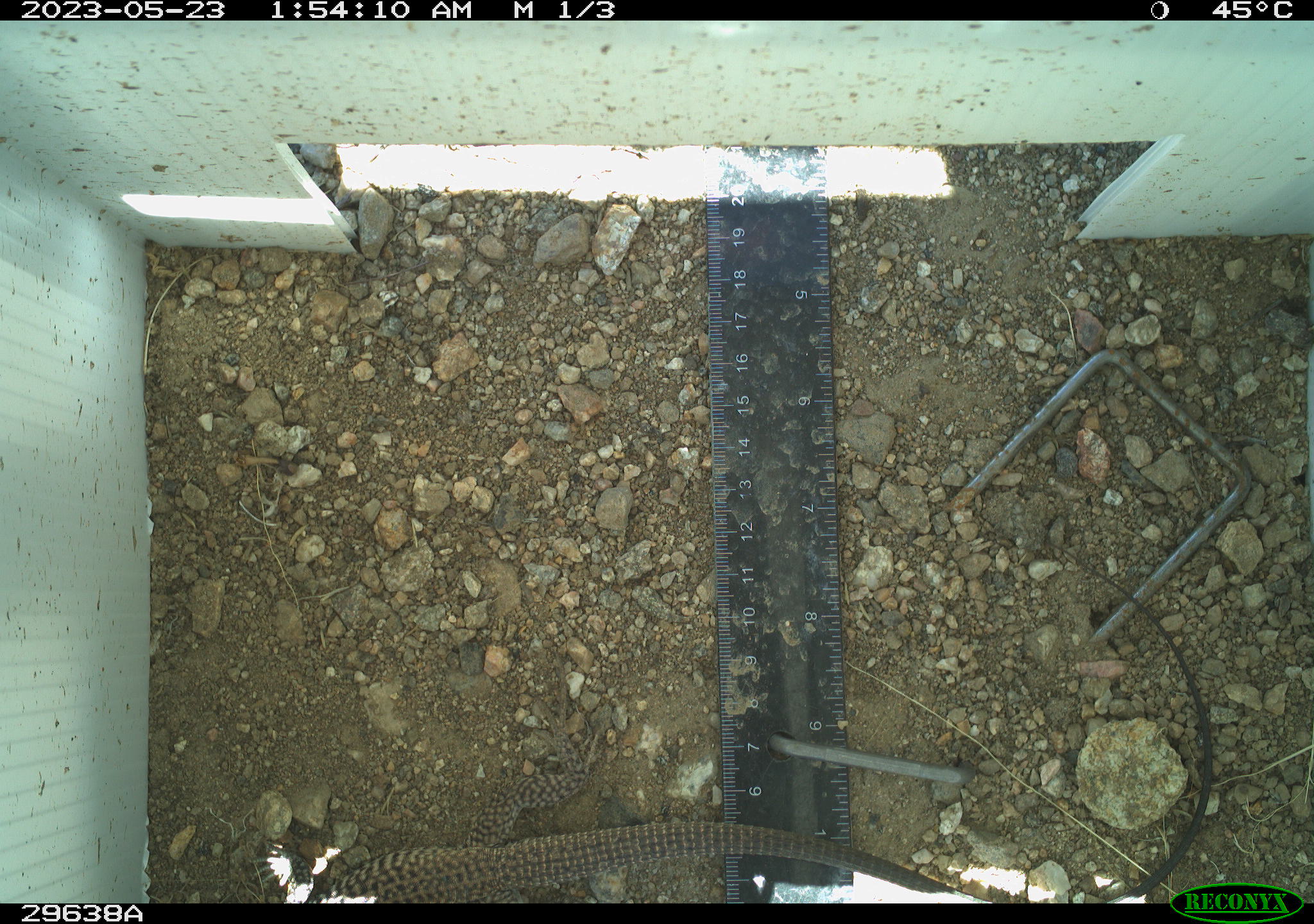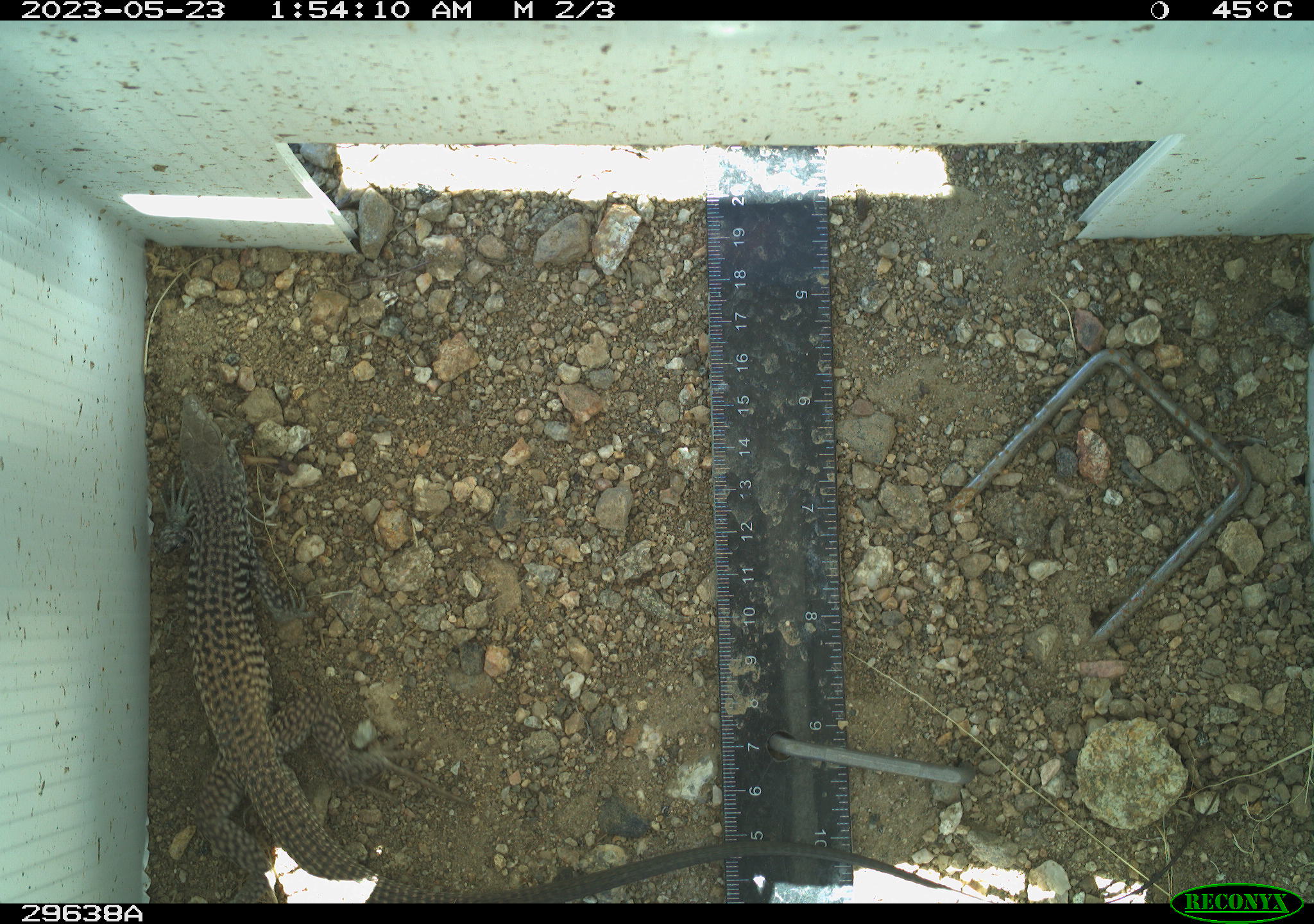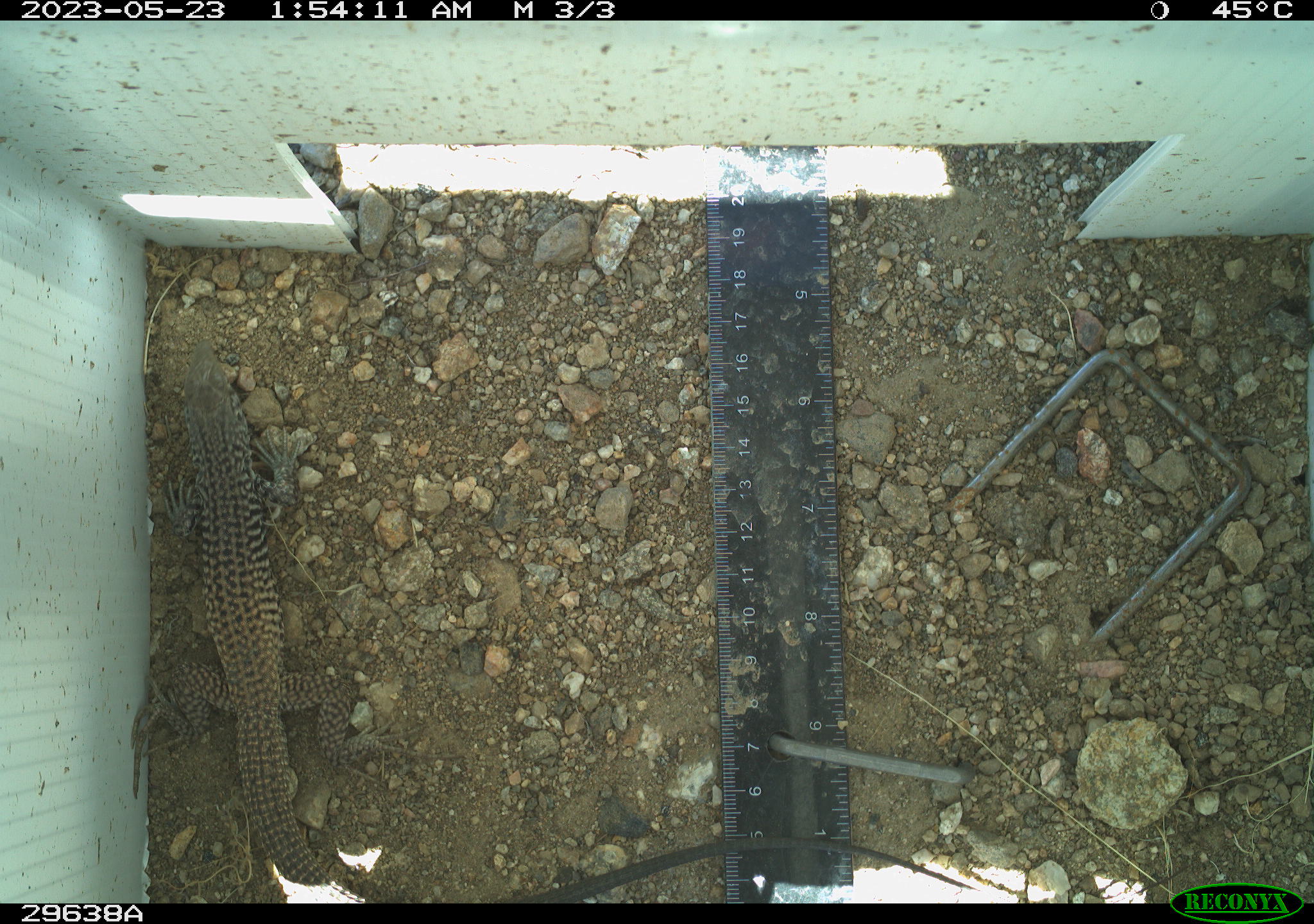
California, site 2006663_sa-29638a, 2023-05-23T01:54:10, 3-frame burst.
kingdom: Animalia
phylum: Chordata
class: Reptilia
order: Squamata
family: Teiidae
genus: Aspidoscelis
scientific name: Aspidoscelis tigris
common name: western whiptail